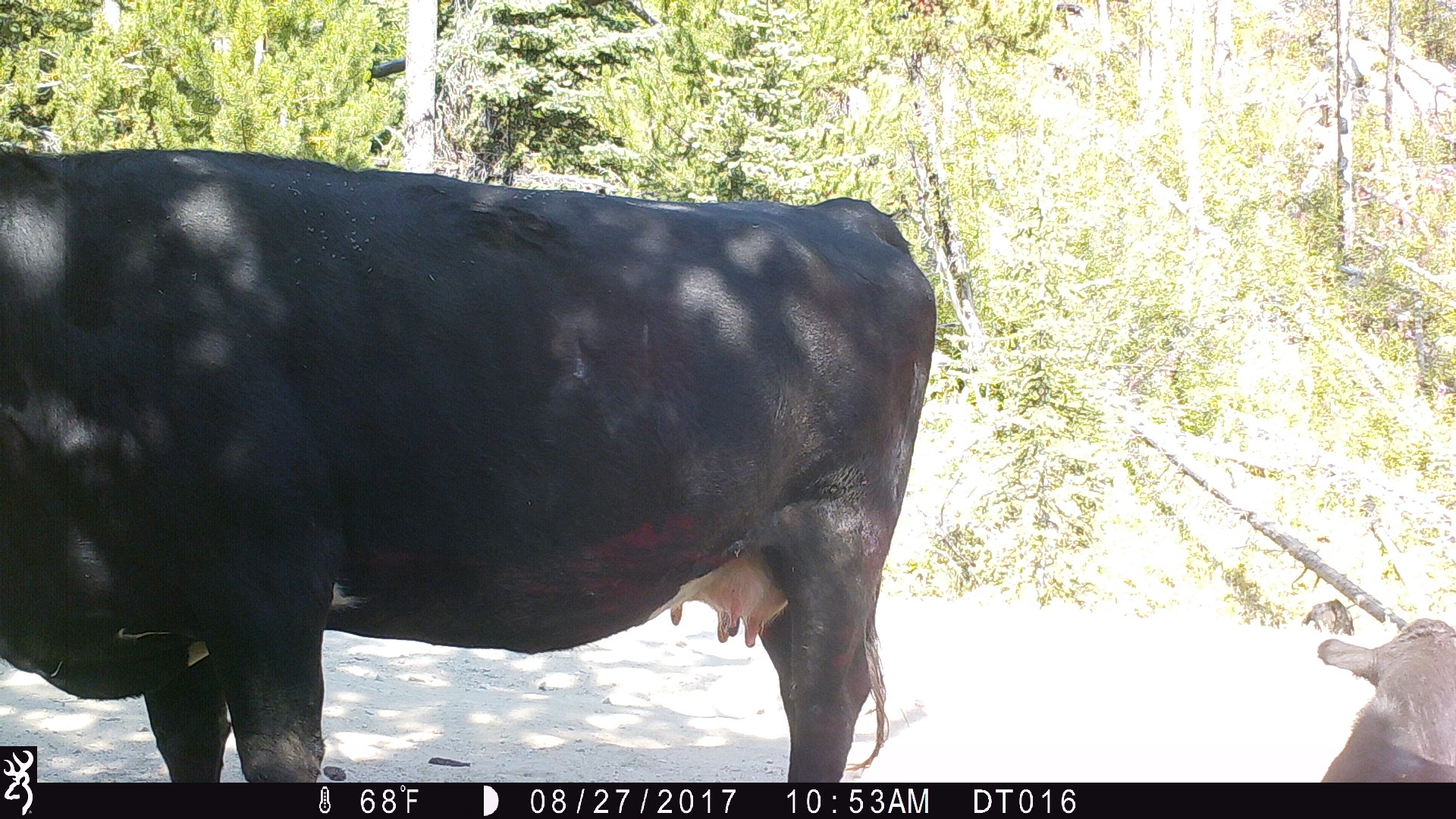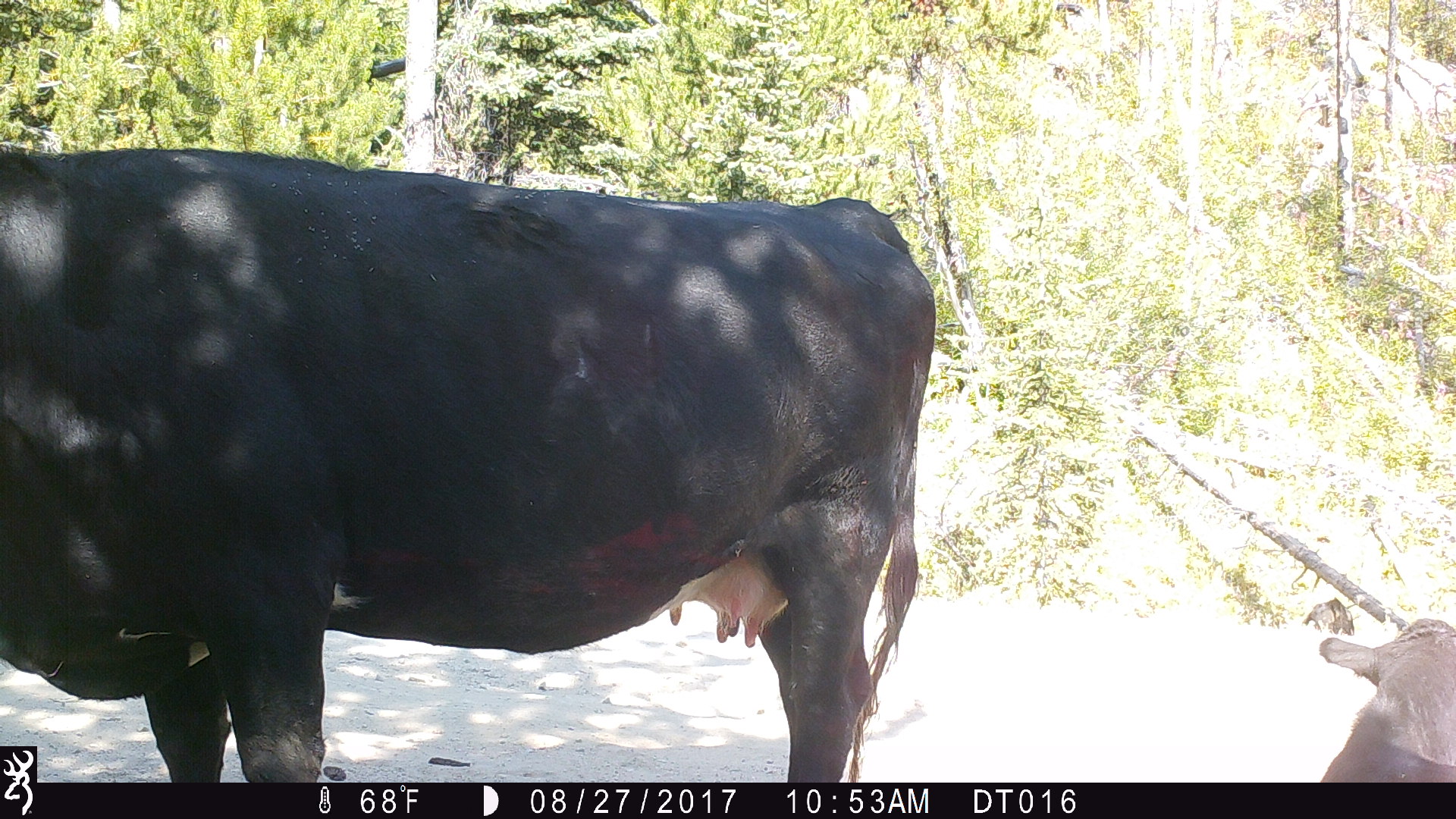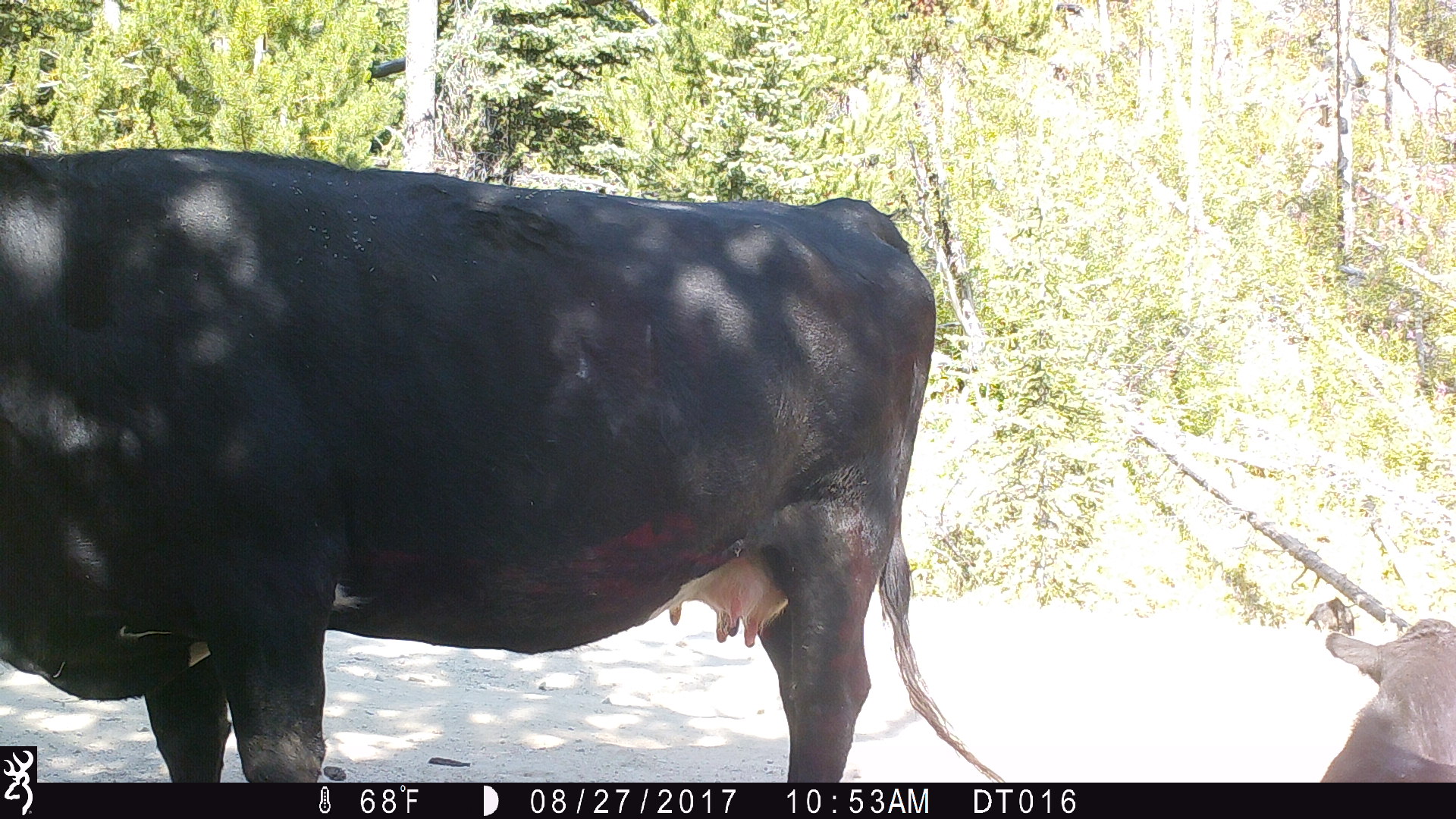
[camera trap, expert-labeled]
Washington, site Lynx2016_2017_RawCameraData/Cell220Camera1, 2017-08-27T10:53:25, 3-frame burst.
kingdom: Animalia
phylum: Chordata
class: Mammalia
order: Artiodactyla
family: Bovidae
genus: Bos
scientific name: Bos taurus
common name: domestic cattle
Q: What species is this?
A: Domestic cattle (Bos taurus).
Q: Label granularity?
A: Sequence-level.